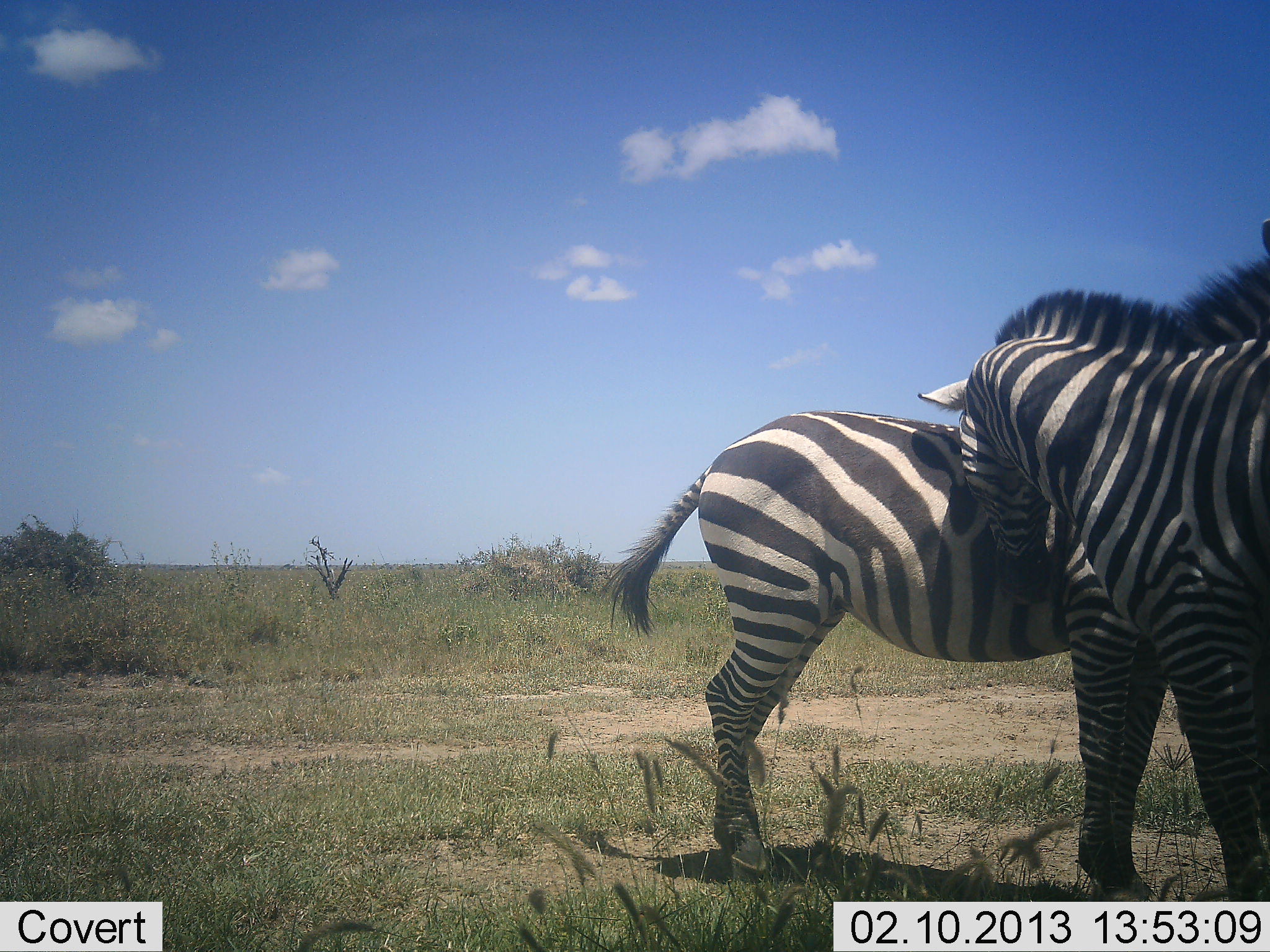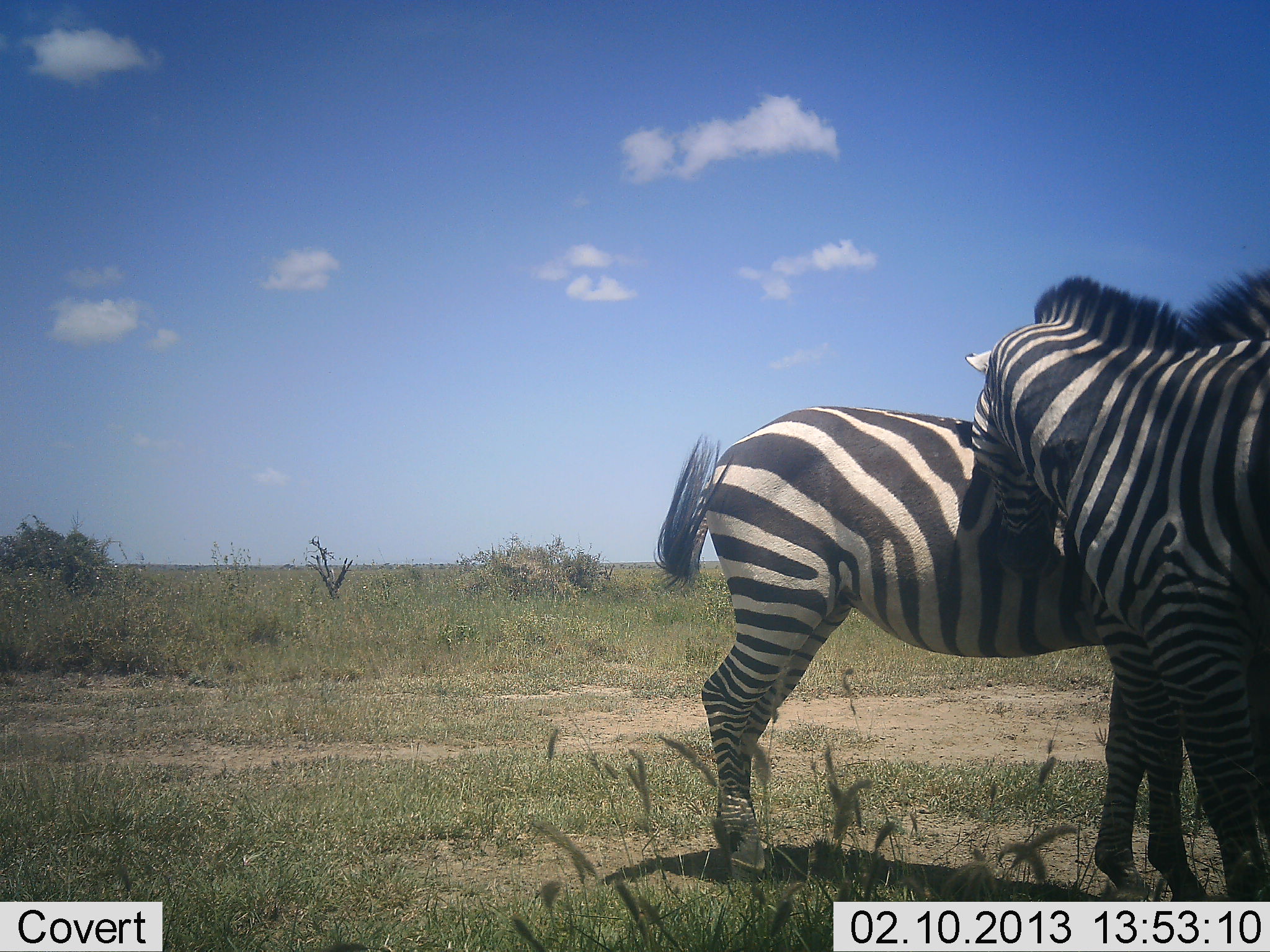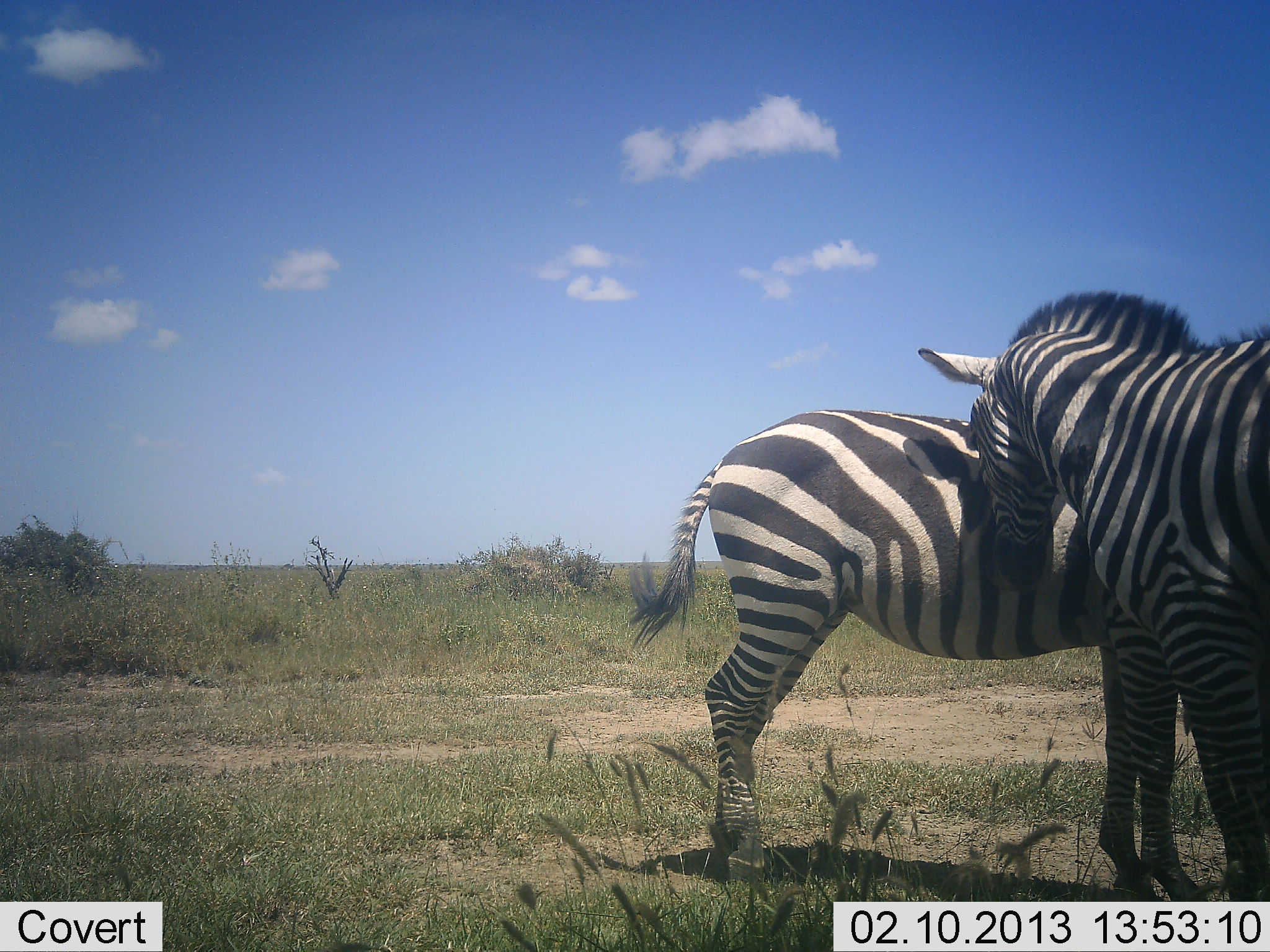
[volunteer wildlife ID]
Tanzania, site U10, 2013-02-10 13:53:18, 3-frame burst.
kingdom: Animalia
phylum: Chordata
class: Mammalia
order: Perissodactyla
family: Equidae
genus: Equus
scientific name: Equus quagga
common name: plains zebra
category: zebra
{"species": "zebra (plains zebra) (Equus quagga)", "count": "2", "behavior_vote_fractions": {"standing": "41%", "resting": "5%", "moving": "9%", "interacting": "82%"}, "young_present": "0%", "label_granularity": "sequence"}